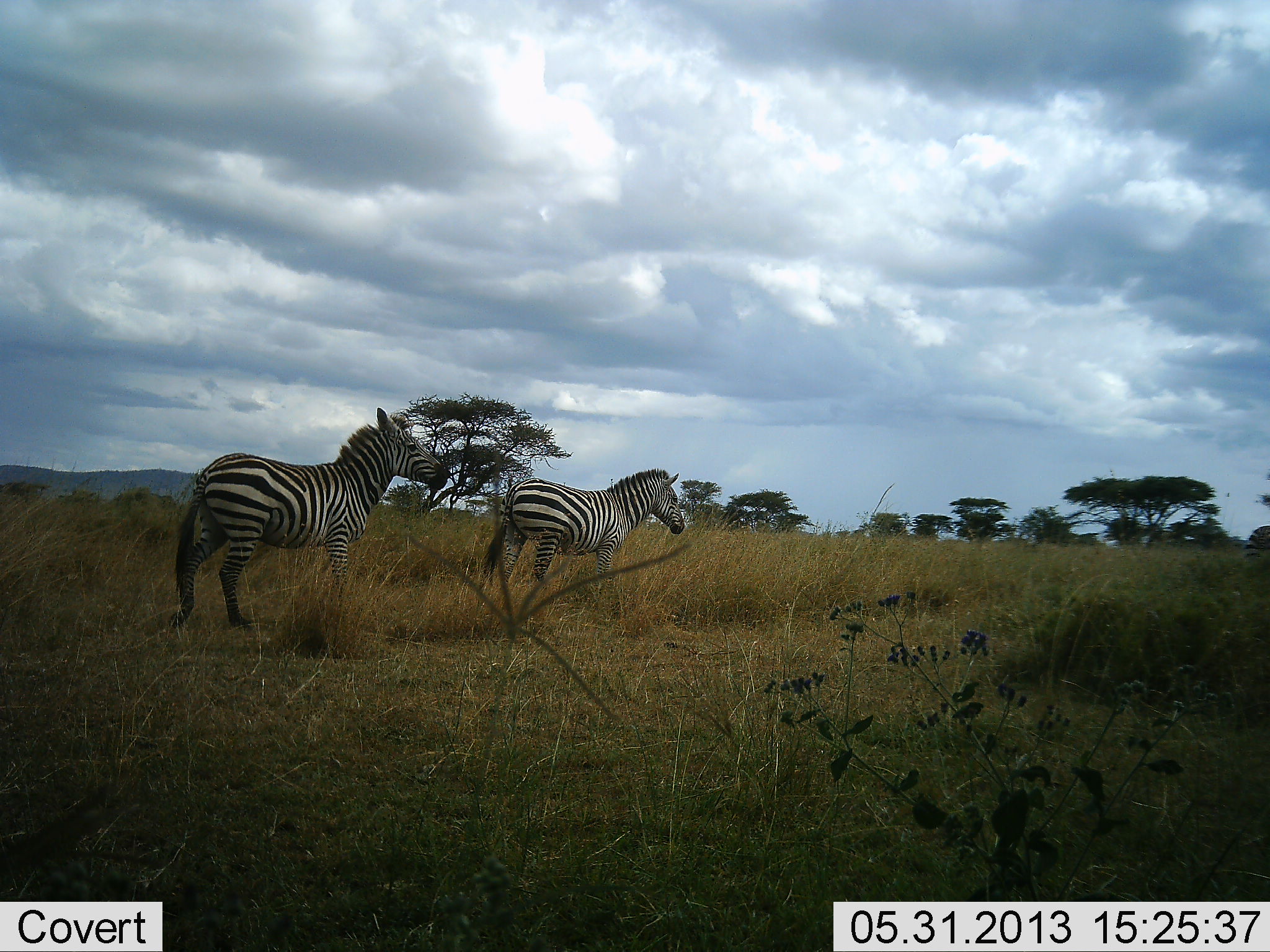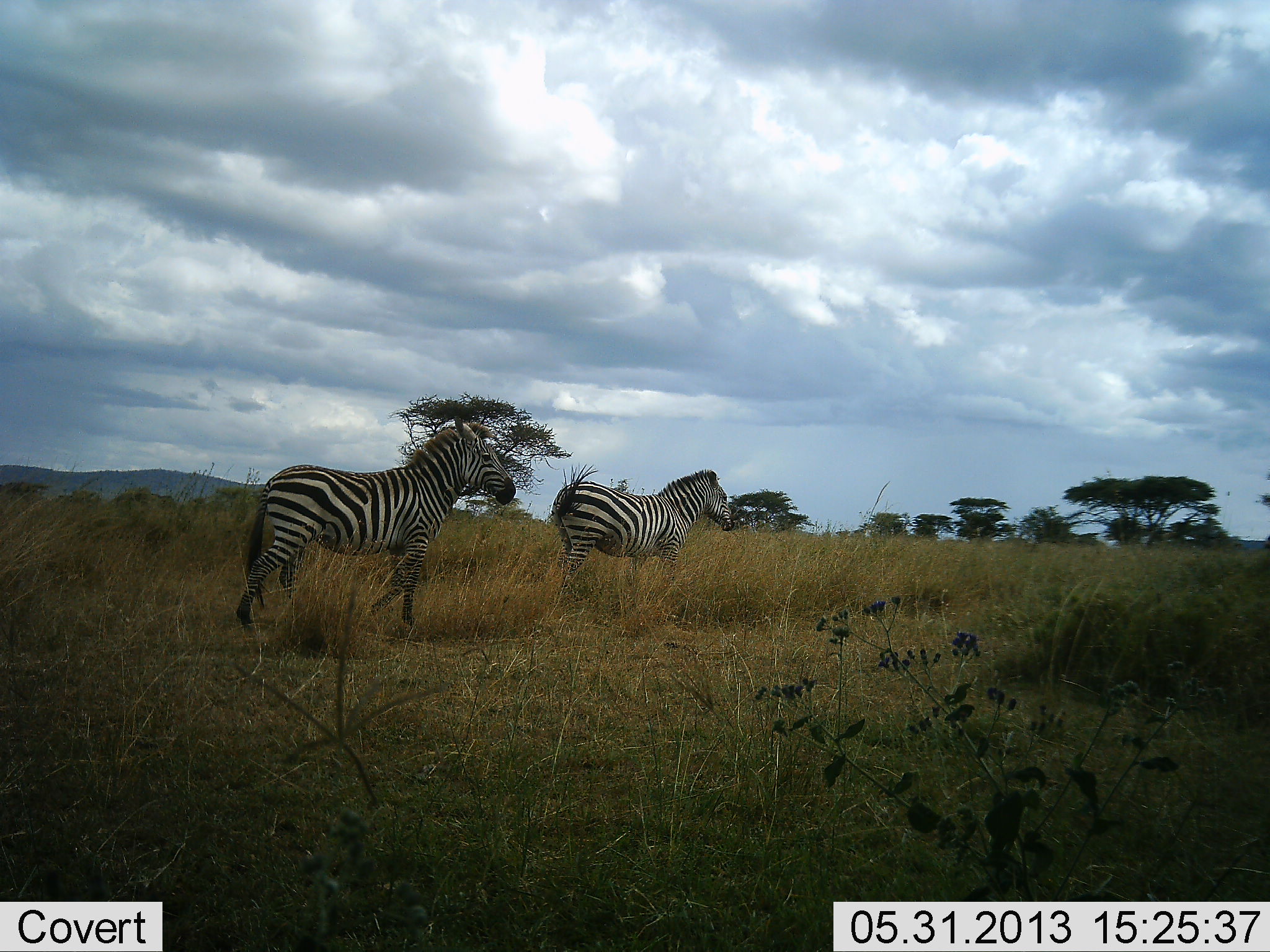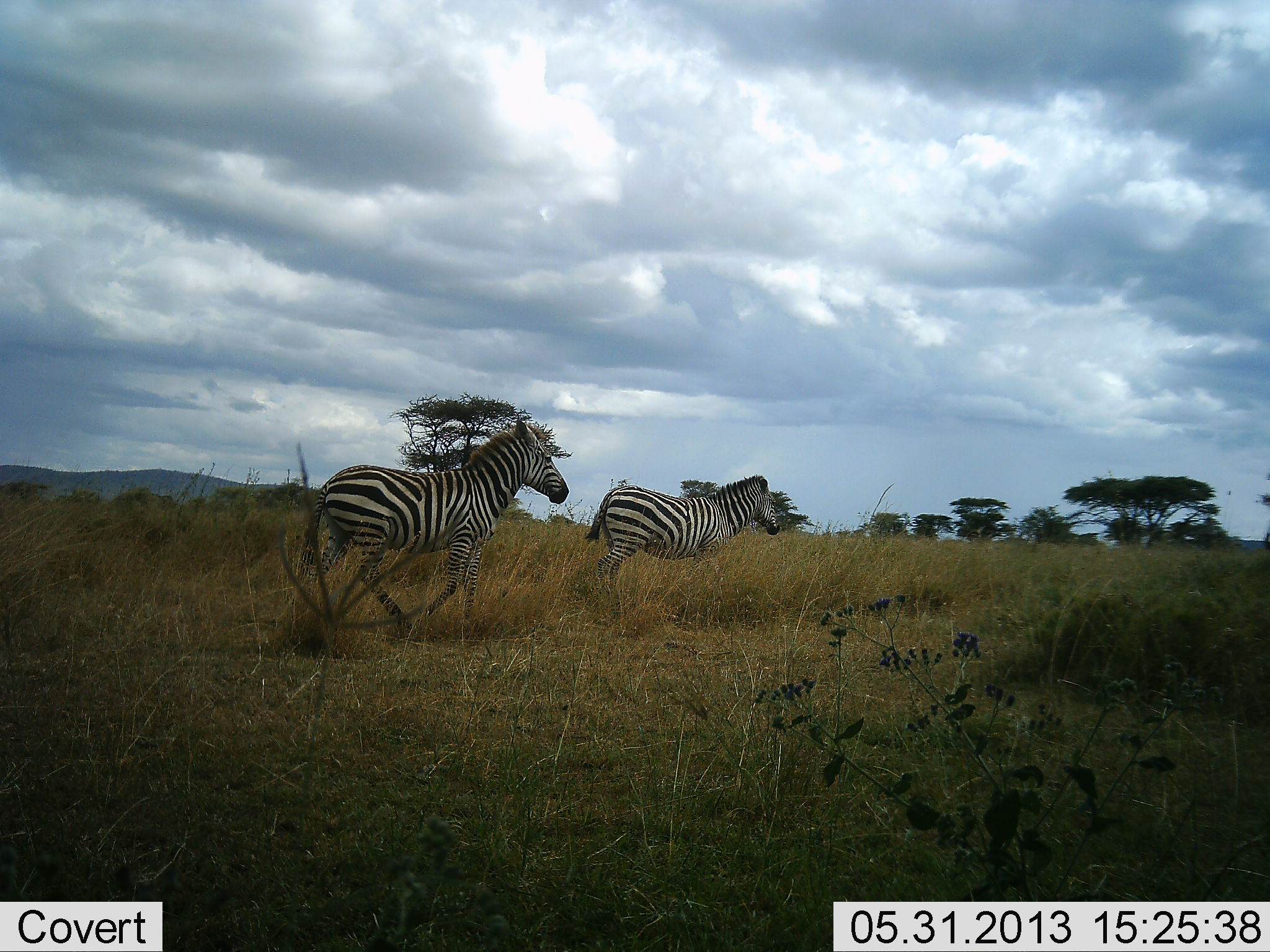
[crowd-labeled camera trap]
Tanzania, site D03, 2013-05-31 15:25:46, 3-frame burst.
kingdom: Animalia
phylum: Chordata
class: Mammalia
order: Perissodactyla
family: Equidae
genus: Equus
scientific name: Equus quagga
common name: plains zebra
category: zebra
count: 3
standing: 0%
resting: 0%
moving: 100%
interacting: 0%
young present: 0%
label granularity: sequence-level